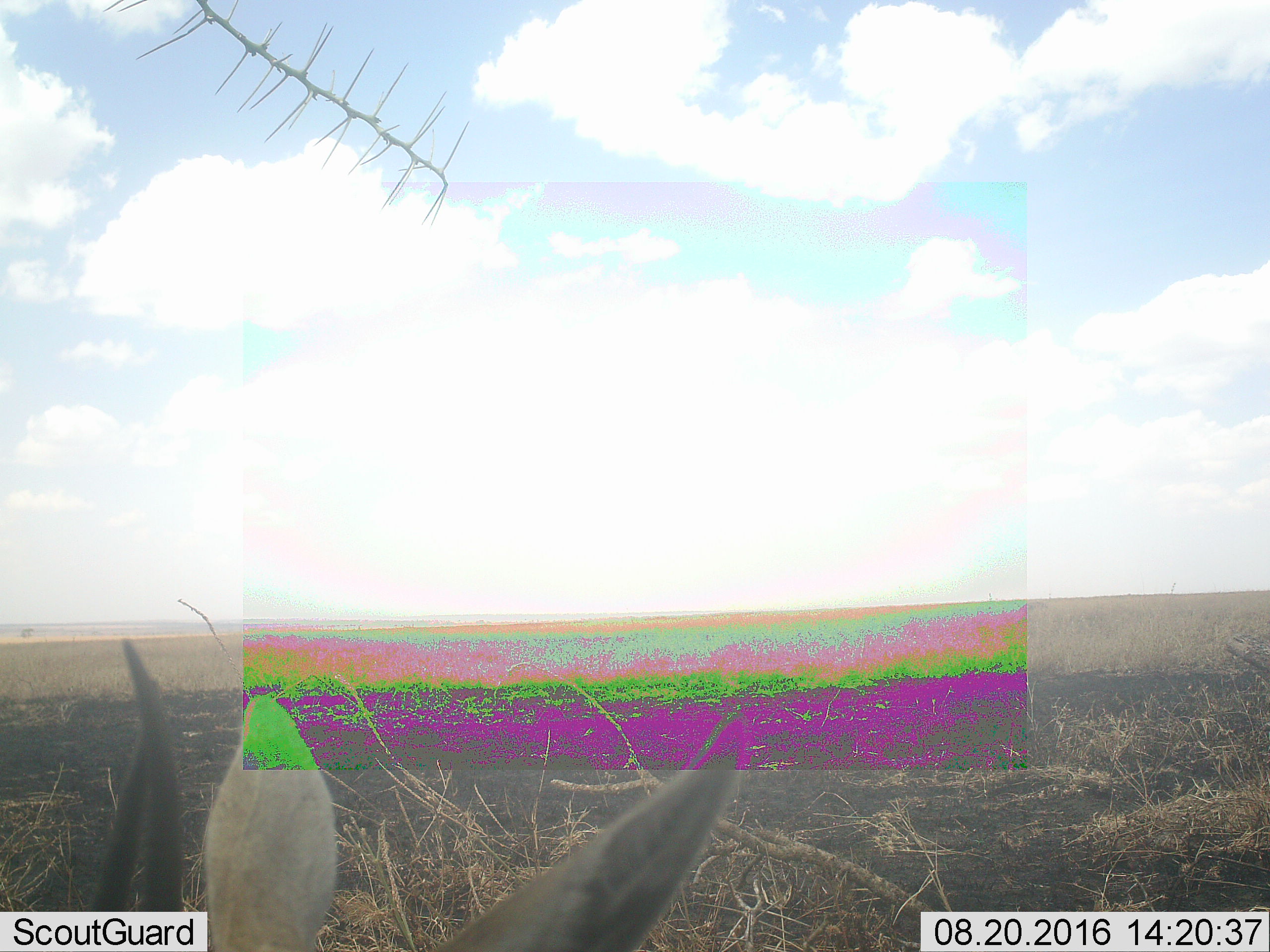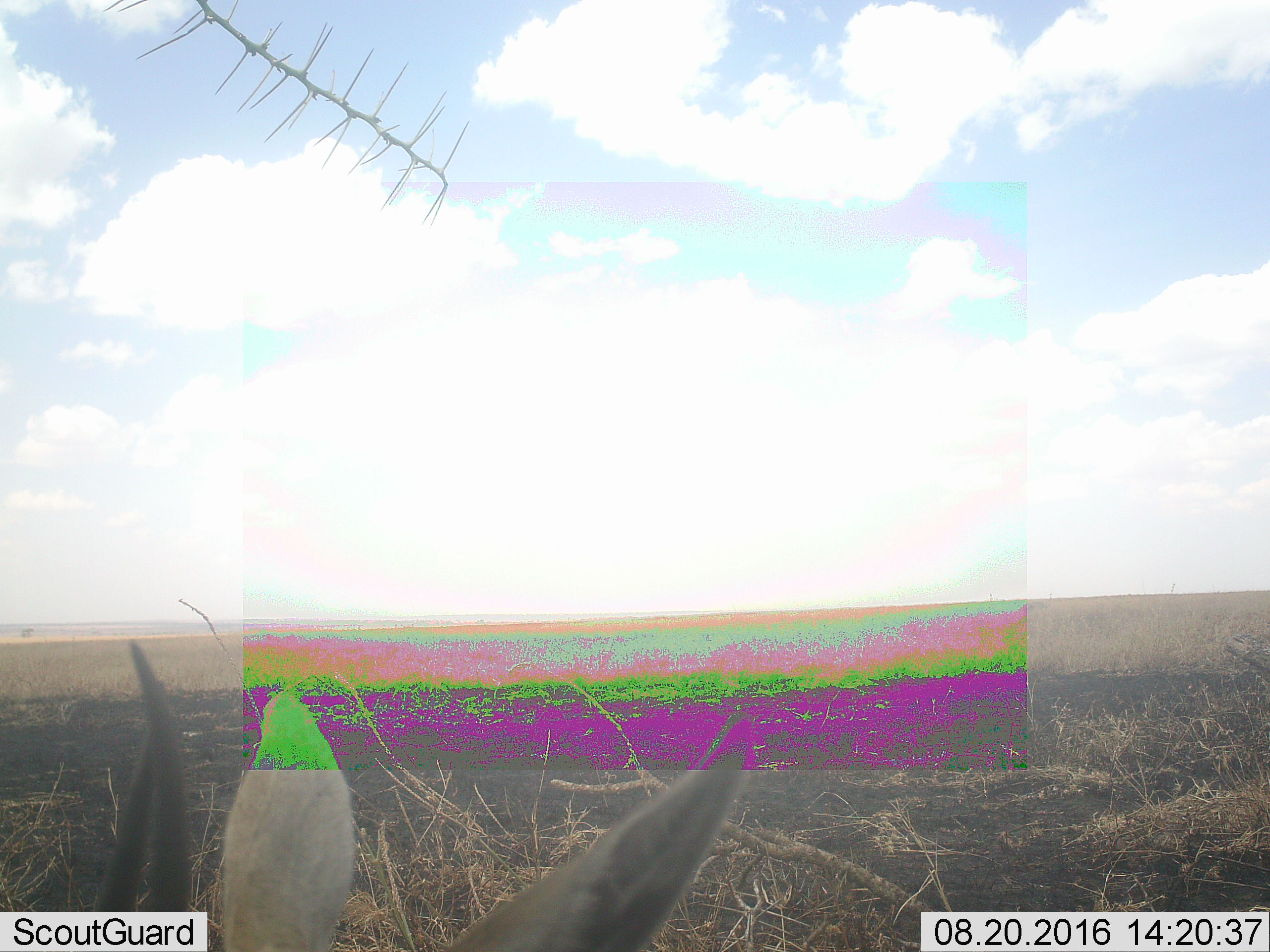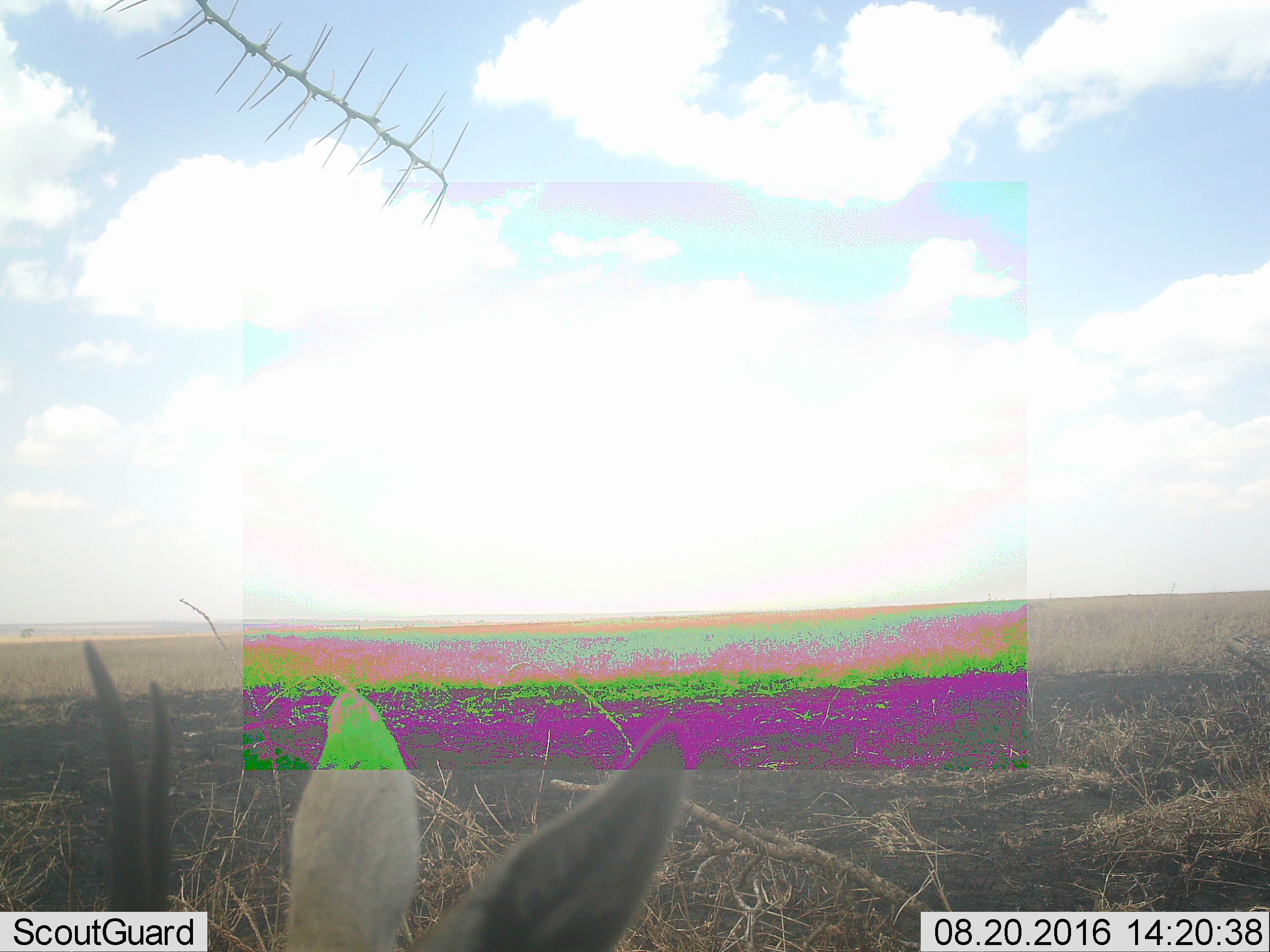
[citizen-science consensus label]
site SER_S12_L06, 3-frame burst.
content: unidentified animal